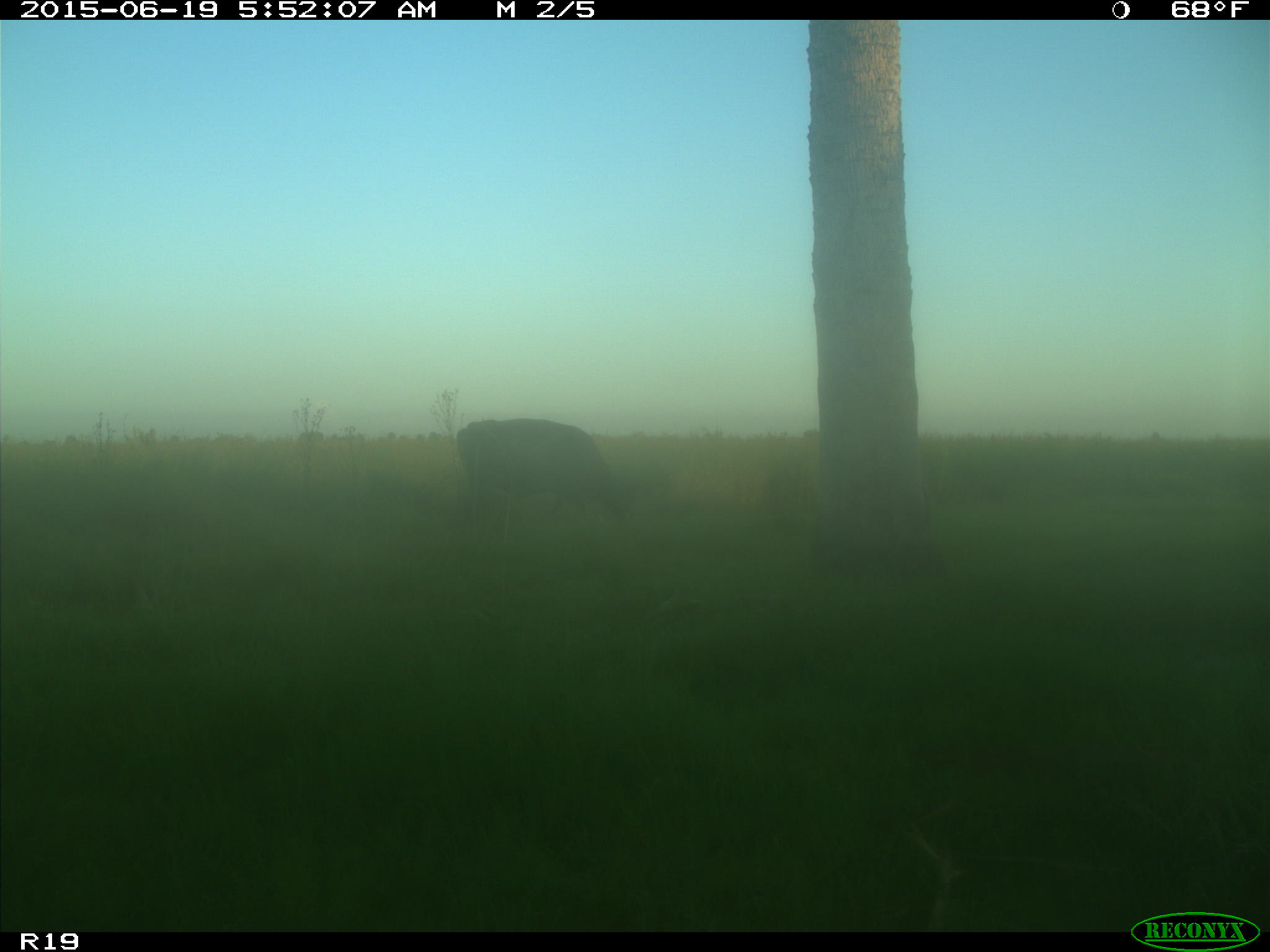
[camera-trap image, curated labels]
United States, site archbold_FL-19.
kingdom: Animalia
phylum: Chordata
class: Mammalia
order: Artiodactyla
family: Bovidae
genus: Bos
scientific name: Bos taurus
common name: domestic cow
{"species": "Bos taurus (domestic cow)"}